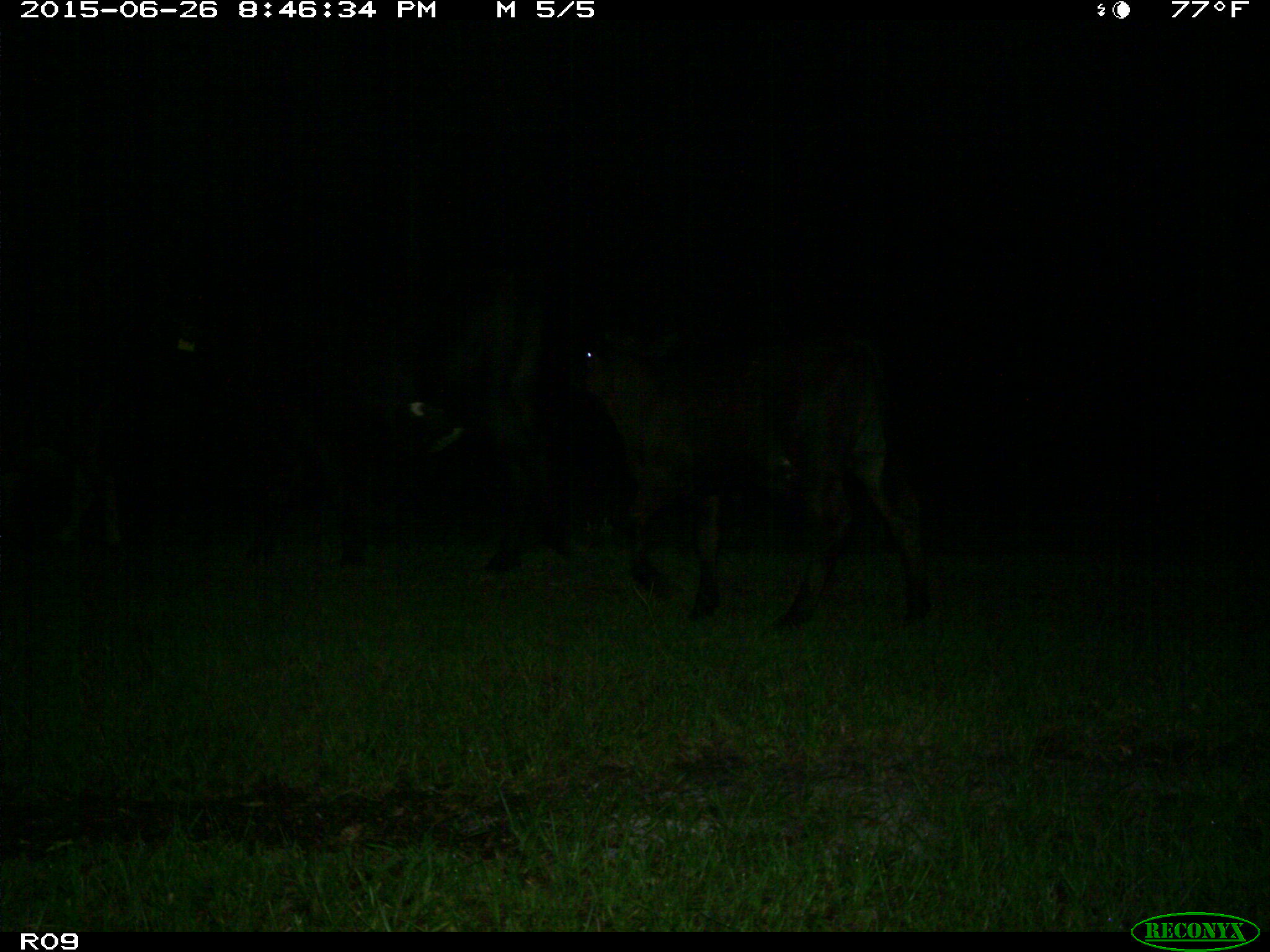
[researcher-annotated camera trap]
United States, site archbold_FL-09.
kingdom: Animalia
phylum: Chordata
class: Mammalia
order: Artiodactyla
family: Bovidae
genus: Bos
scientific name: Bos taurus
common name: domestic cow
Bos taurus (domestic cow).